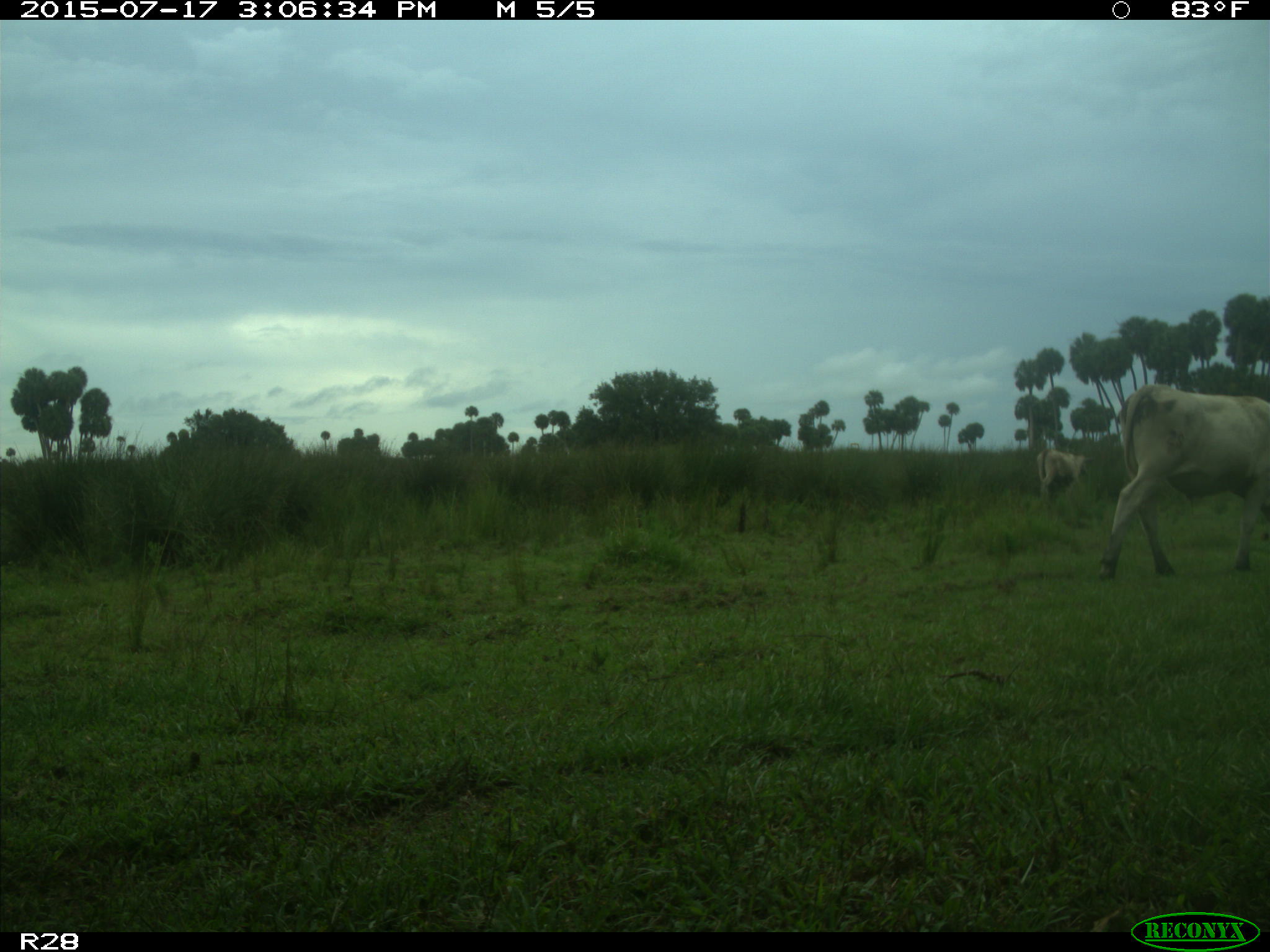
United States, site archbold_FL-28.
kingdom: Animalia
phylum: Chordata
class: Mammalia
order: Artiodactyla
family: Bovidae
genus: Bos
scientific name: Bos taurus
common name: domestic cow